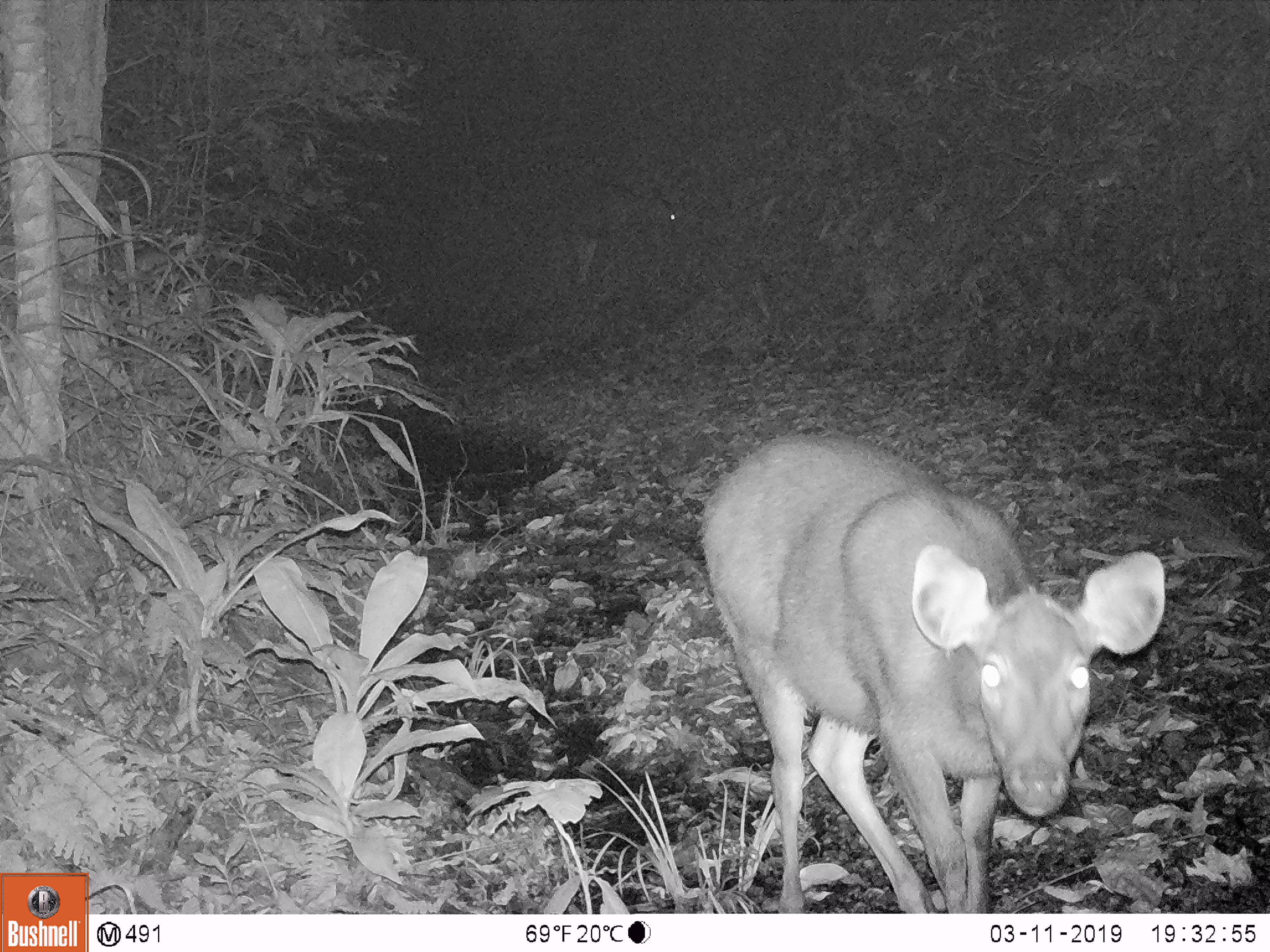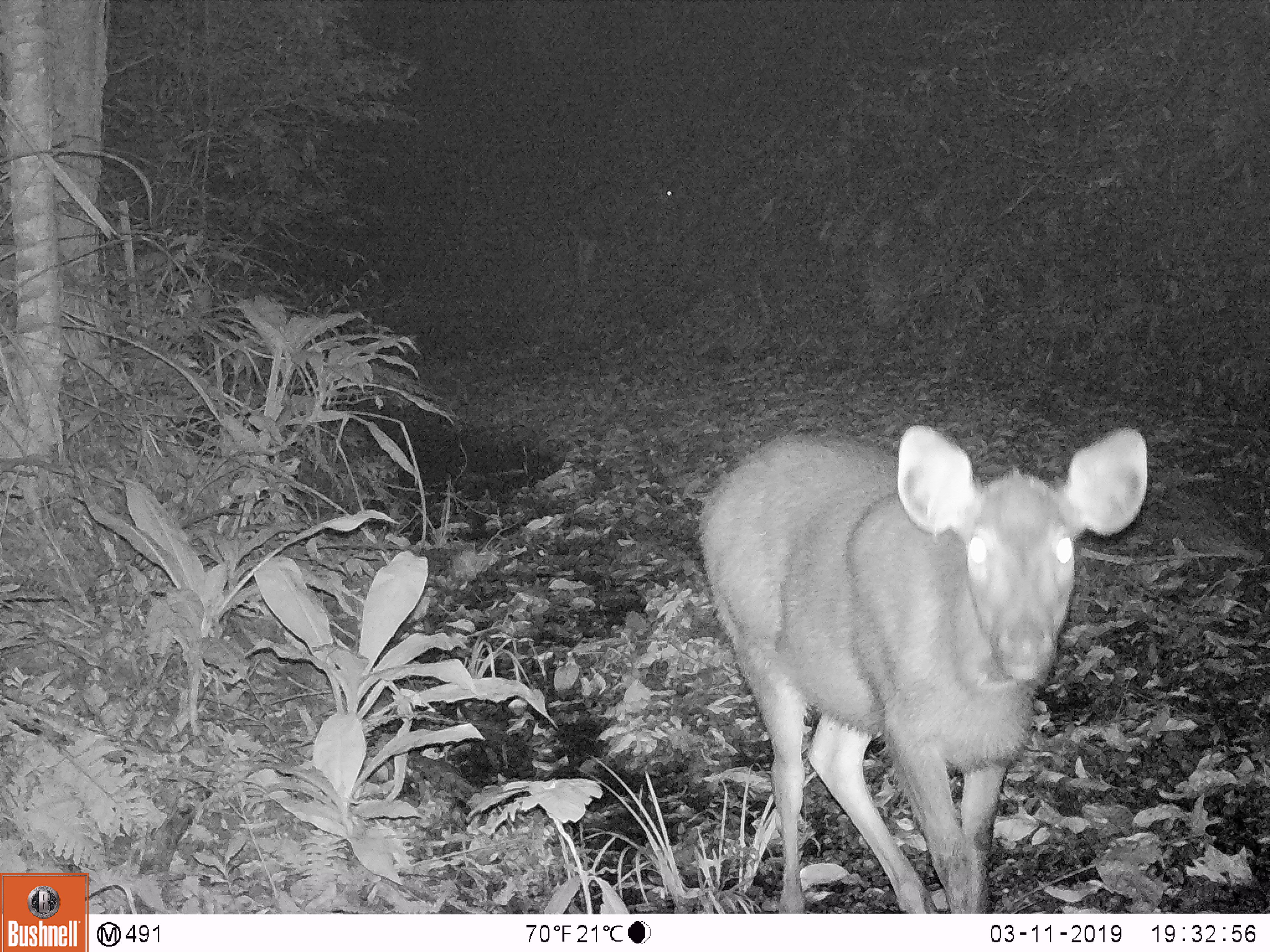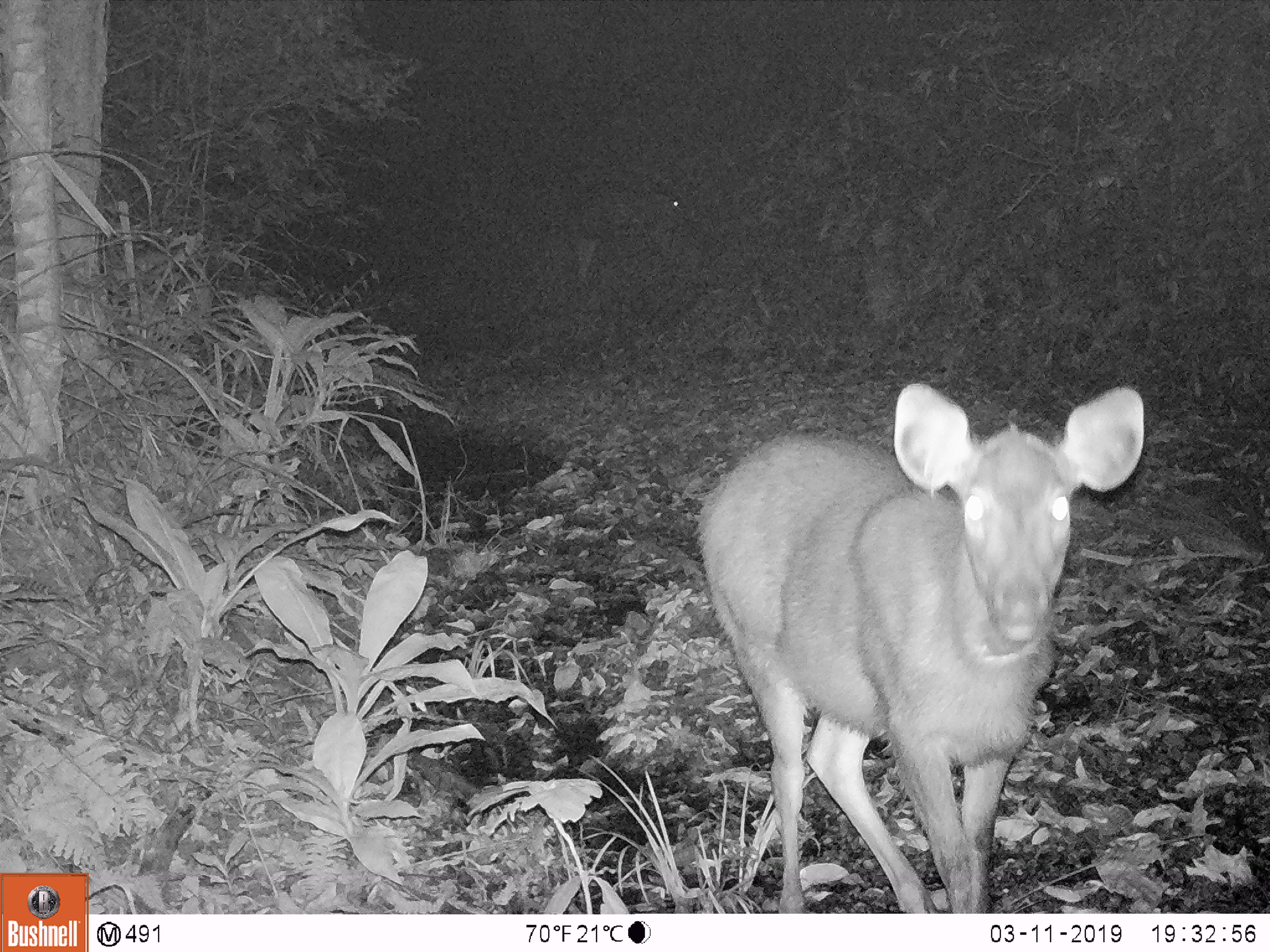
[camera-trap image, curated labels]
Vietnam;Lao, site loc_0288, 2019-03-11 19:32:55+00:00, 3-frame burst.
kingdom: Animalia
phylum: Chordata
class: Mammalia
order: Artiodactyla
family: Cervidae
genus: Rusa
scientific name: Rusa unicolor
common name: sambar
Sambar (Rusa unicolor). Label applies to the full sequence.